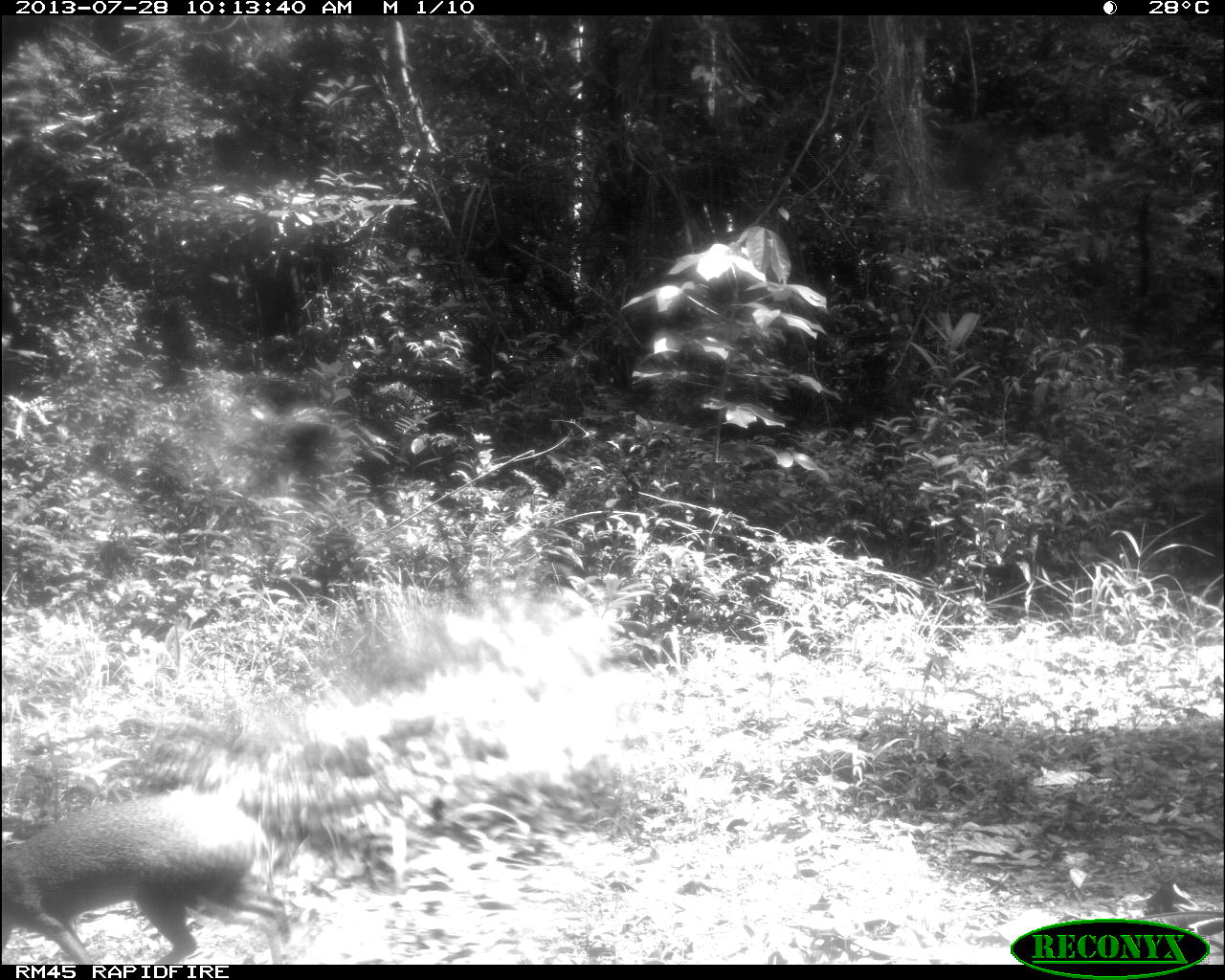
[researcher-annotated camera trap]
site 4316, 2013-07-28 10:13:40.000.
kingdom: Animalia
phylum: Chordata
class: Mammalia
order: Rodentia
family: Dasyproctidae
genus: Dasyprocta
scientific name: Dasyprocta punctata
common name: central american agouti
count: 1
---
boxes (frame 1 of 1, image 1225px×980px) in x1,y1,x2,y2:
dasyprocta punctata: 1,793,291,964